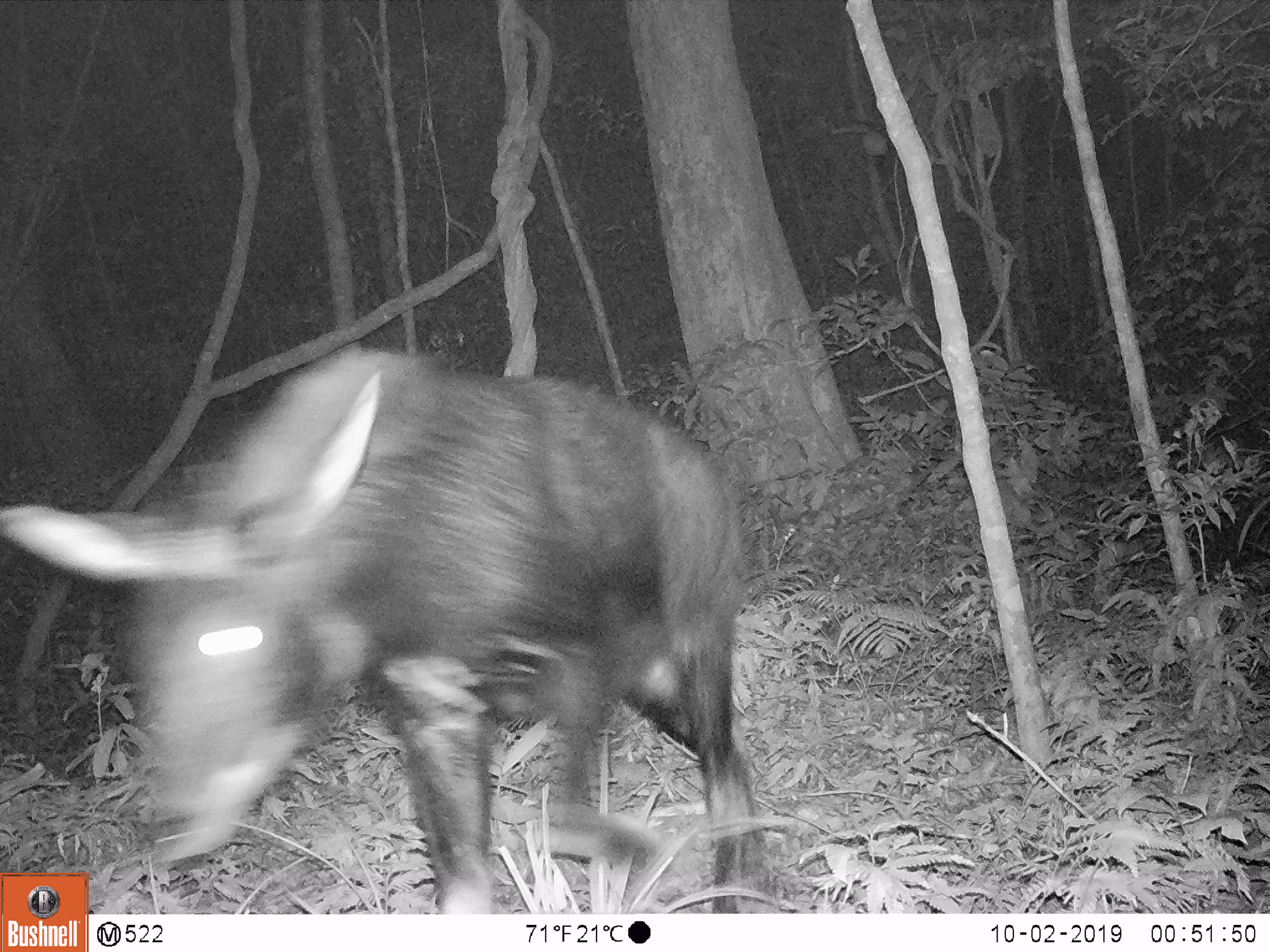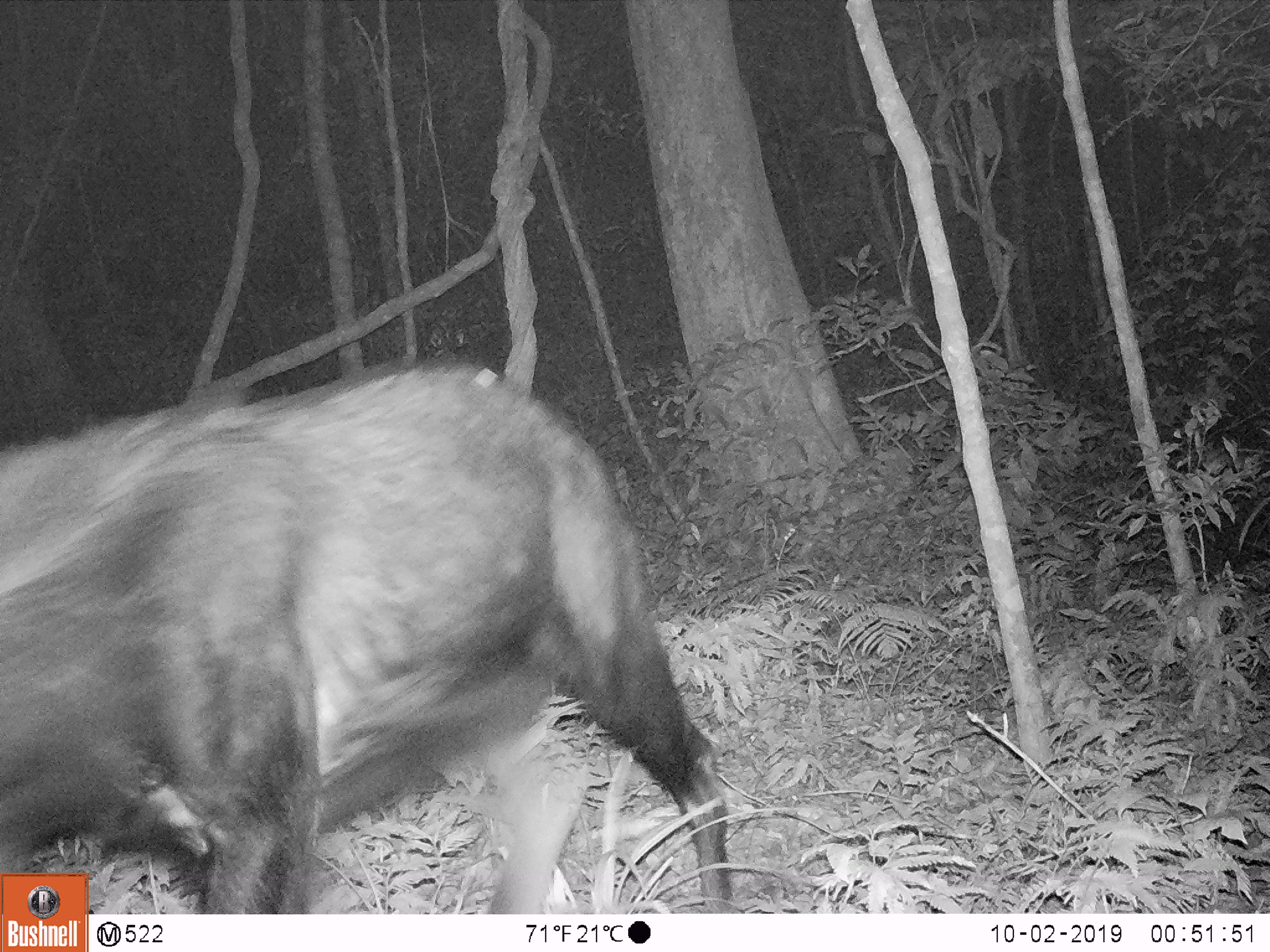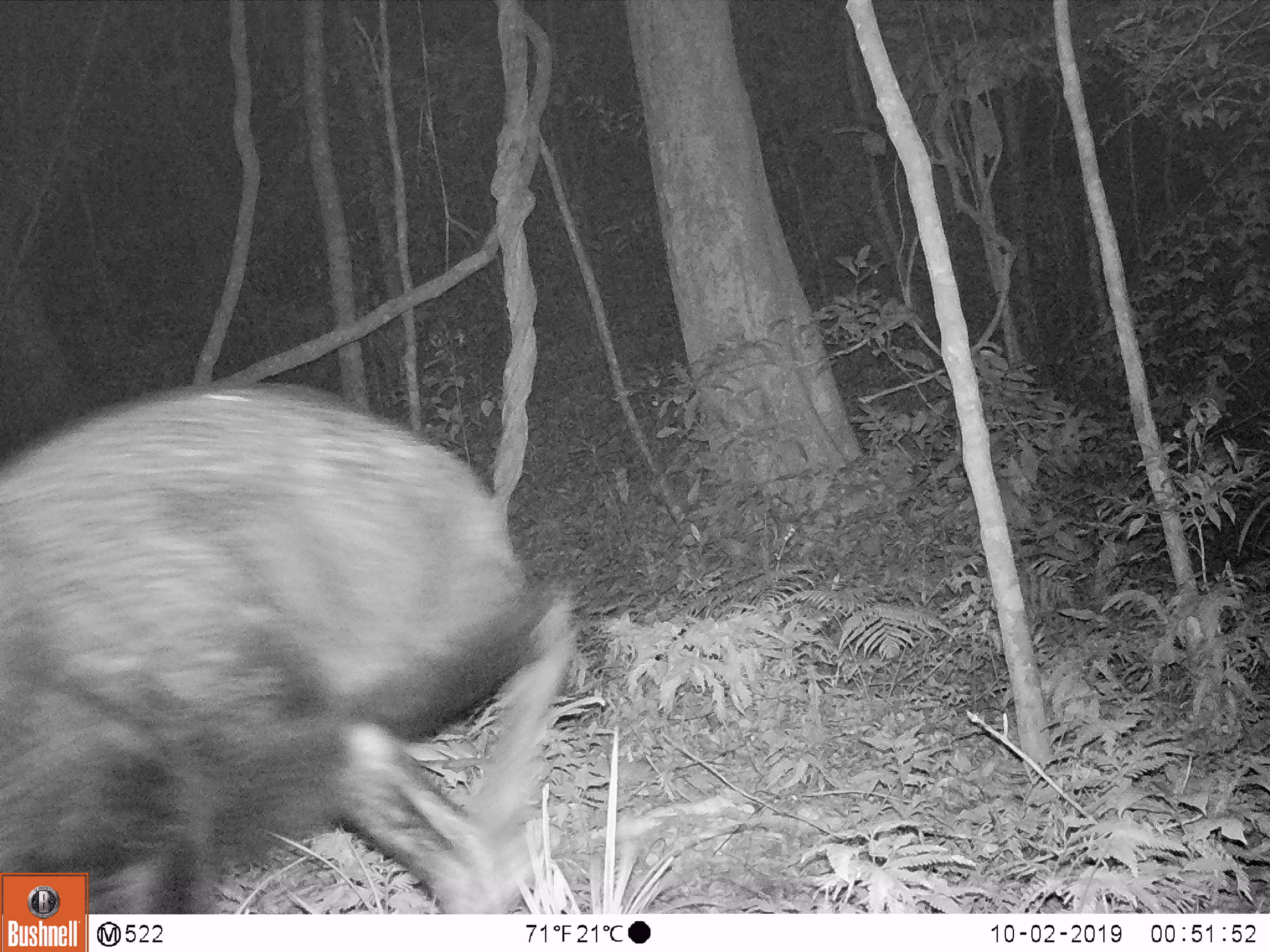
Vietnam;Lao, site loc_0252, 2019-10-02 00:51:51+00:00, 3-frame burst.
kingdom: Animalia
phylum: Chordata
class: Mammalia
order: Artiodactyla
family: Bovidae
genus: Capricornis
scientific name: Capricornis sumatraensis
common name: chinese serow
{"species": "chinese serow (Capricornis sumatraensis)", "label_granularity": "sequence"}